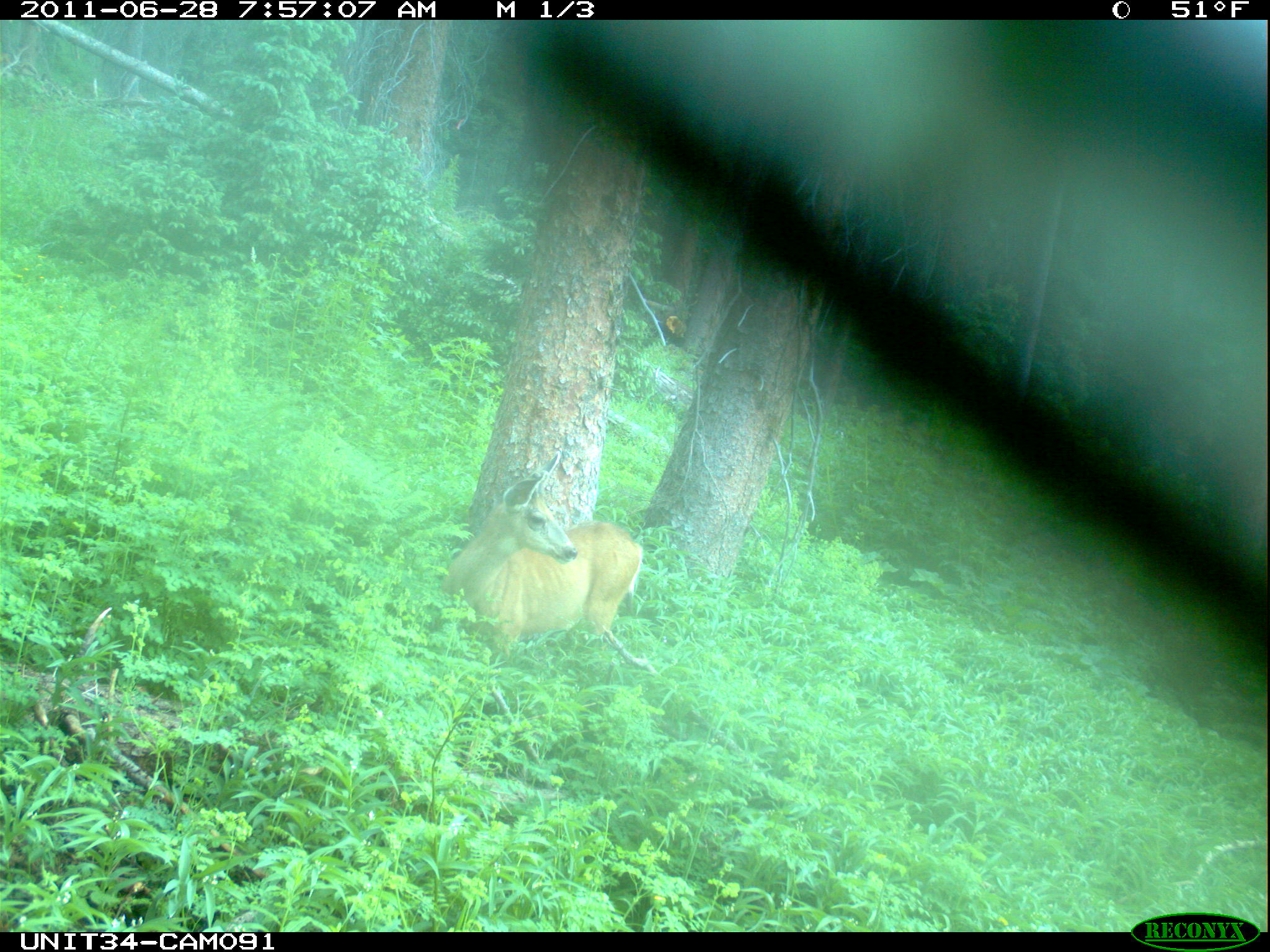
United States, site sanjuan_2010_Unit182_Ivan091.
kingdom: Animalia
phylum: Chordata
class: Mammalia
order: Artiodactyla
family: Cervidae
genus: Odocoileus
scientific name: Odocoileus hemionus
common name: mule deer